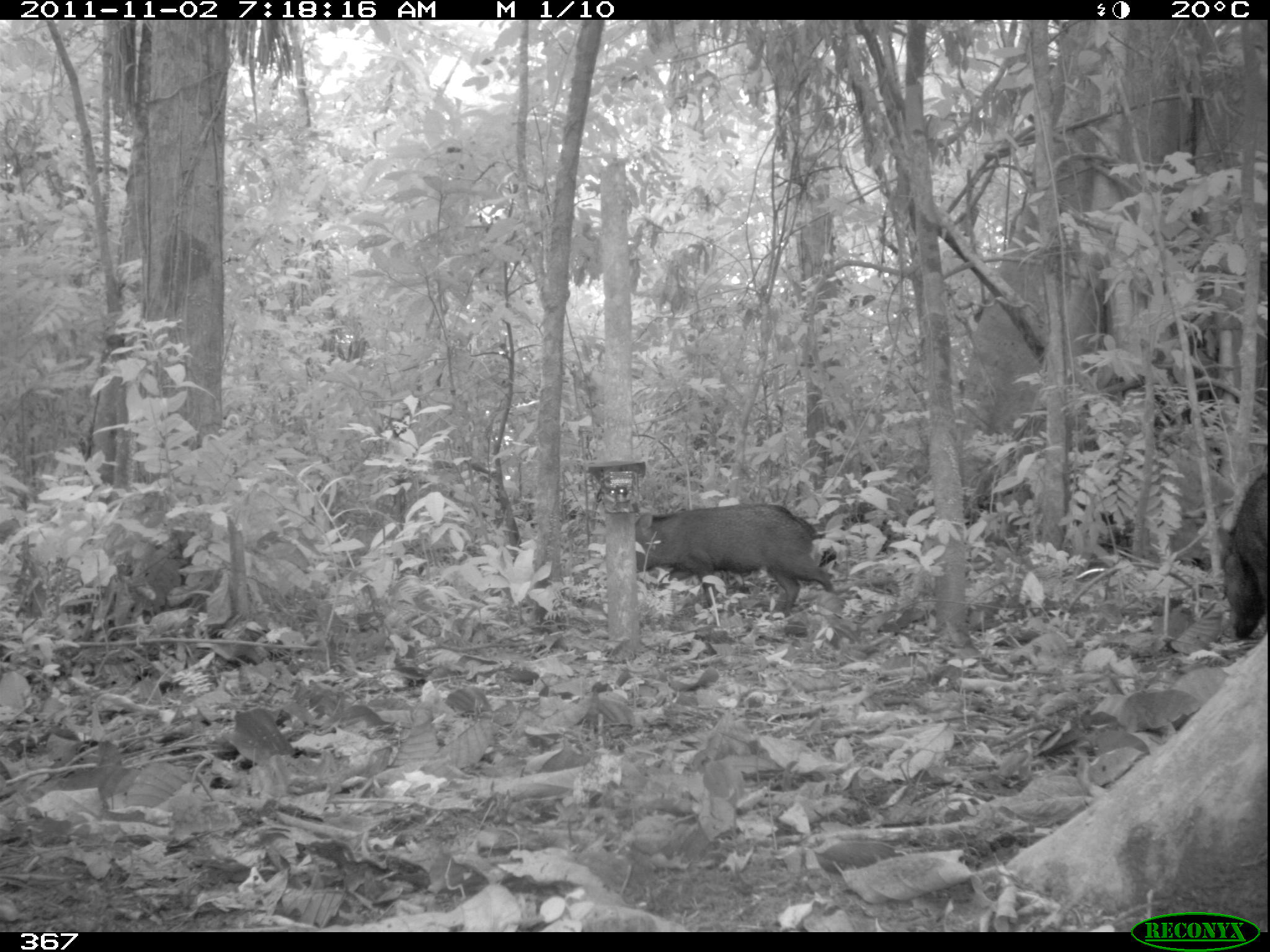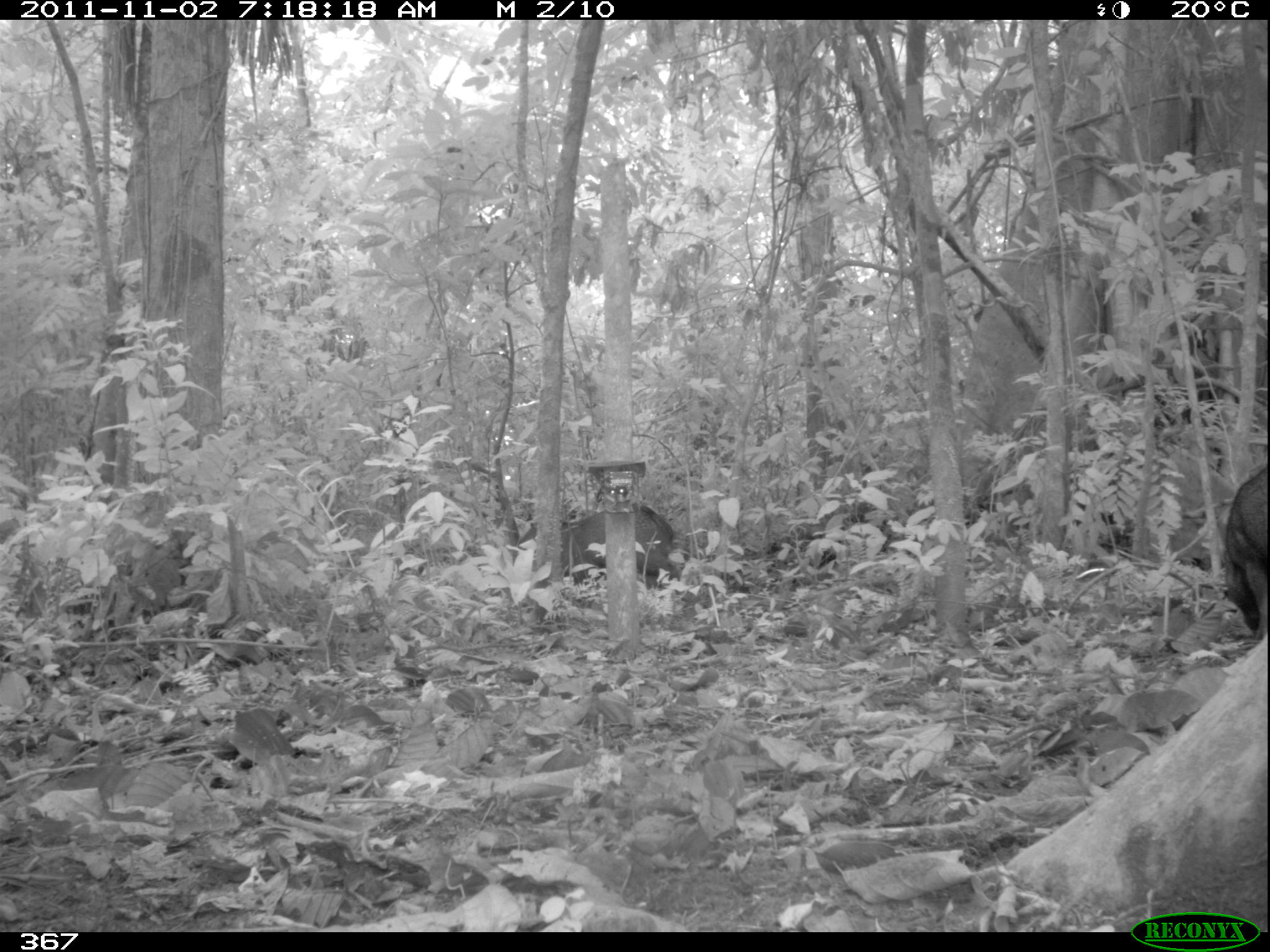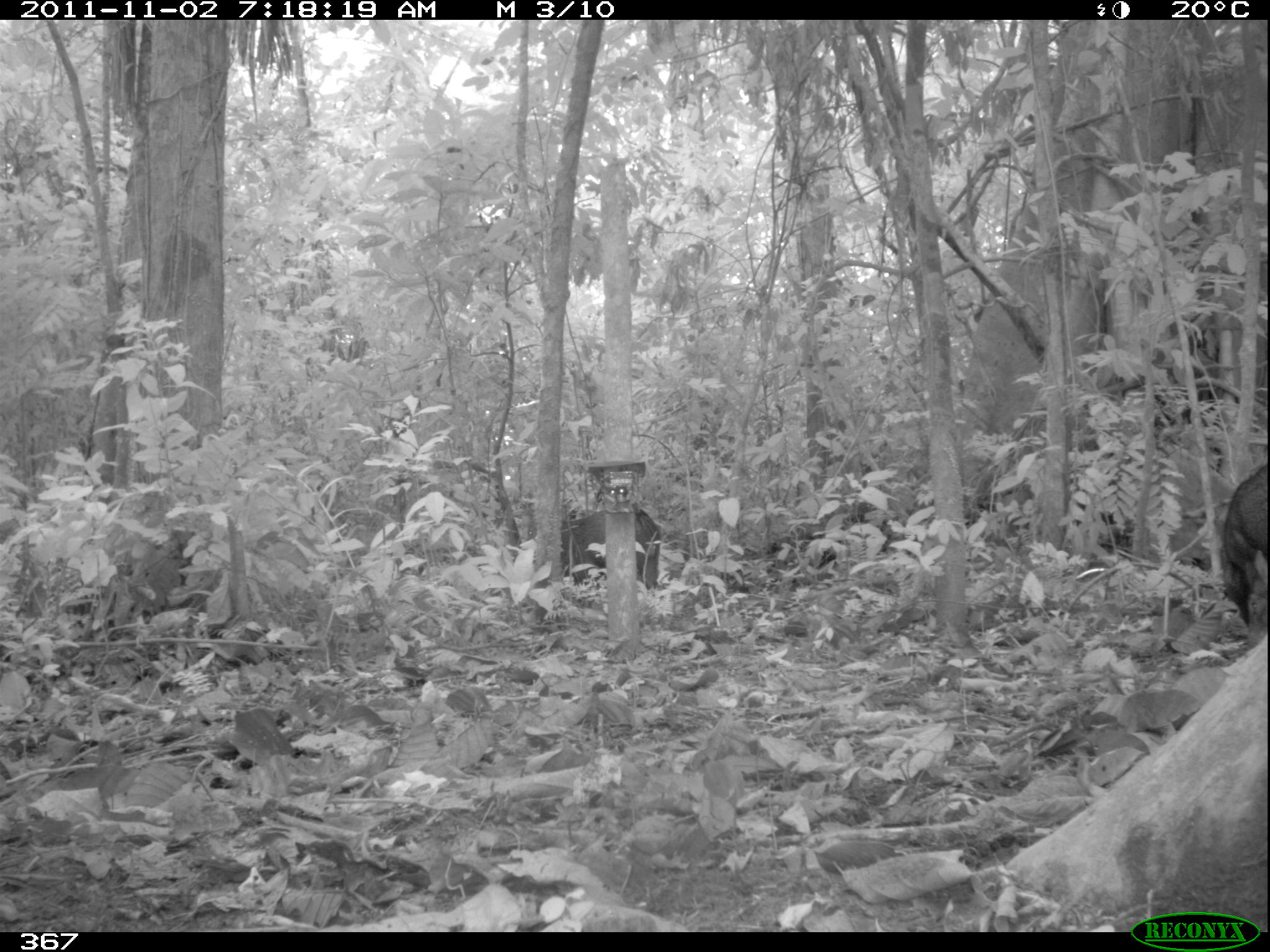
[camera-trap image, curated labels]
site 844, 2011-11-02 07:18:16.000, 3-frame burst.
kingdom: Animalia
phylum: Chordata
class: Mammalia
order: Artiodactyla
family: Tayassuidae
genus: Pecari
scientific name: Pecari tajacu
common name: collared peccary